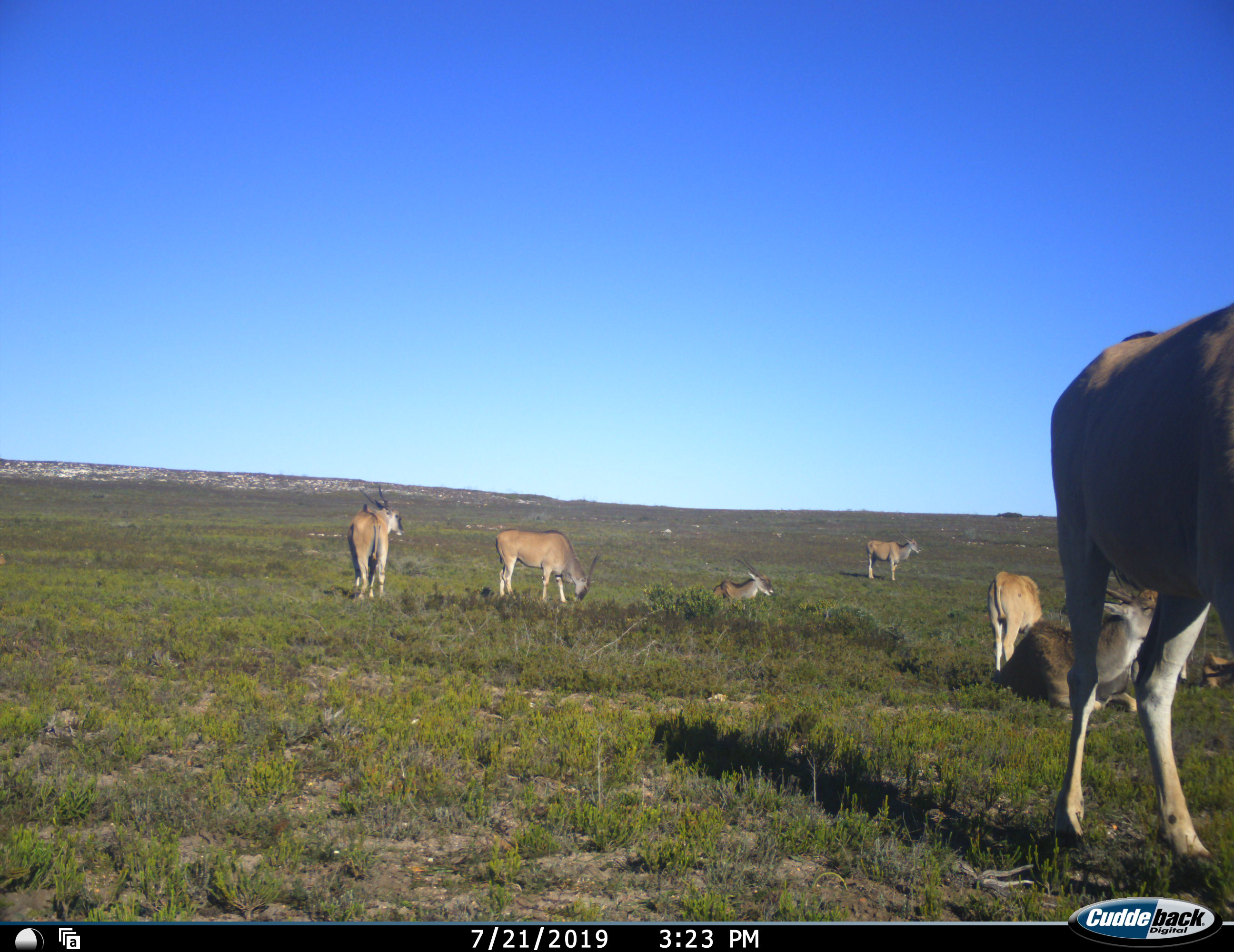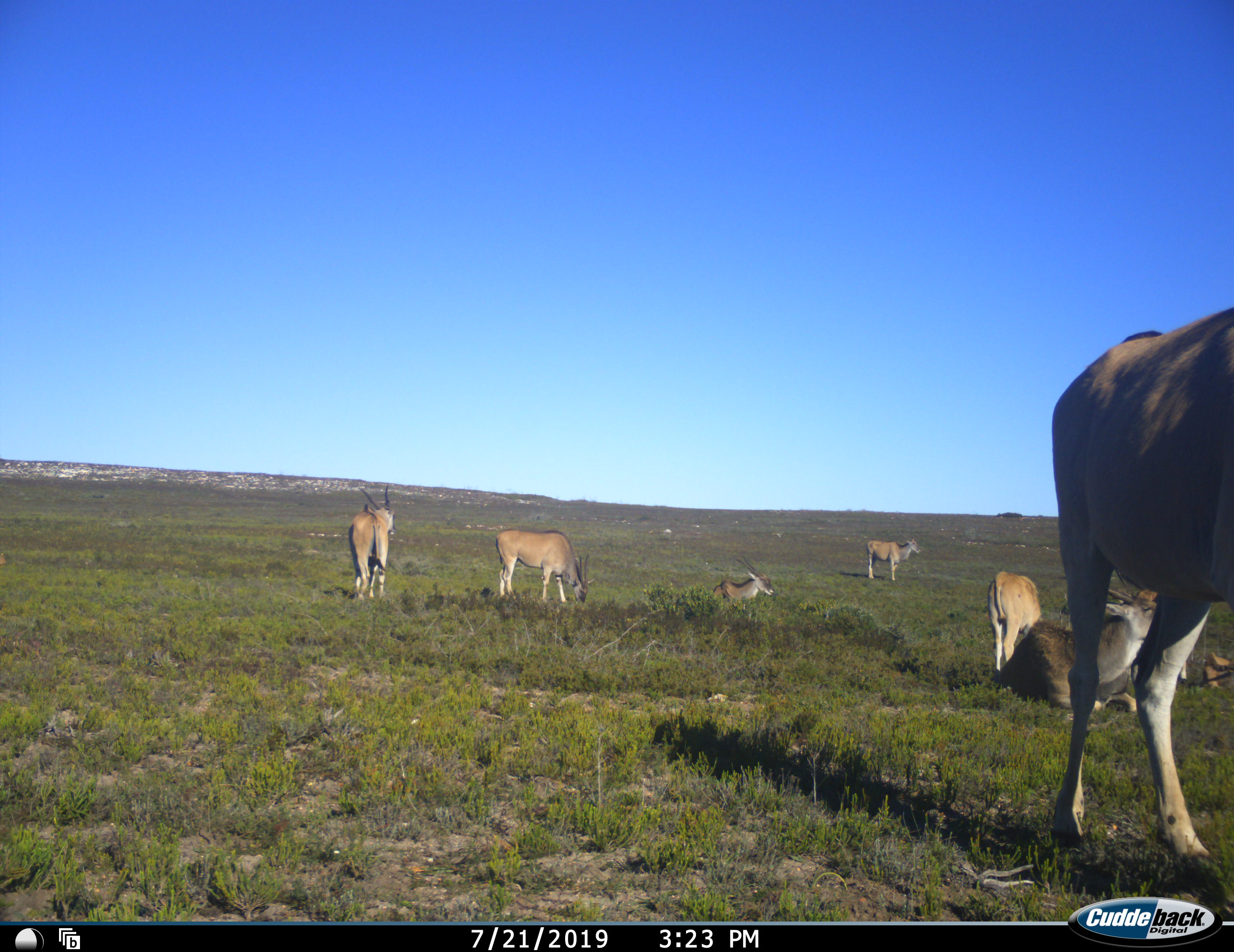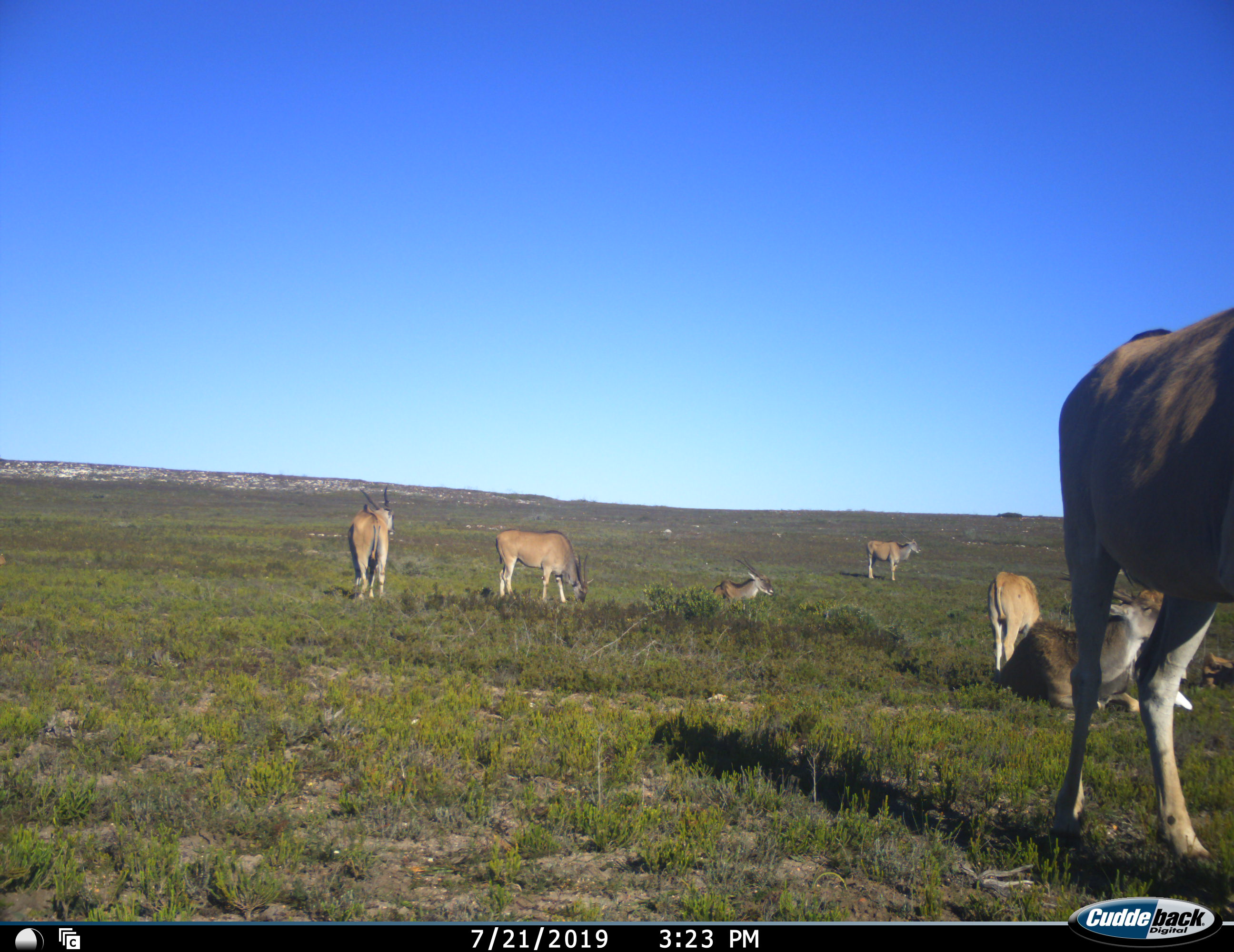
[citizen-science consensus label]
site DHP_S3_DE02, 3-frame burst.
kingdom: Animalia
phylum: Chordata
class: Mammalia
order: Artiodactyla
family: Bovidae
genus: Tragelaphus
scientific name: Tragelaphus oryx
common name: eland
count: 8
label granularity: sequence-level